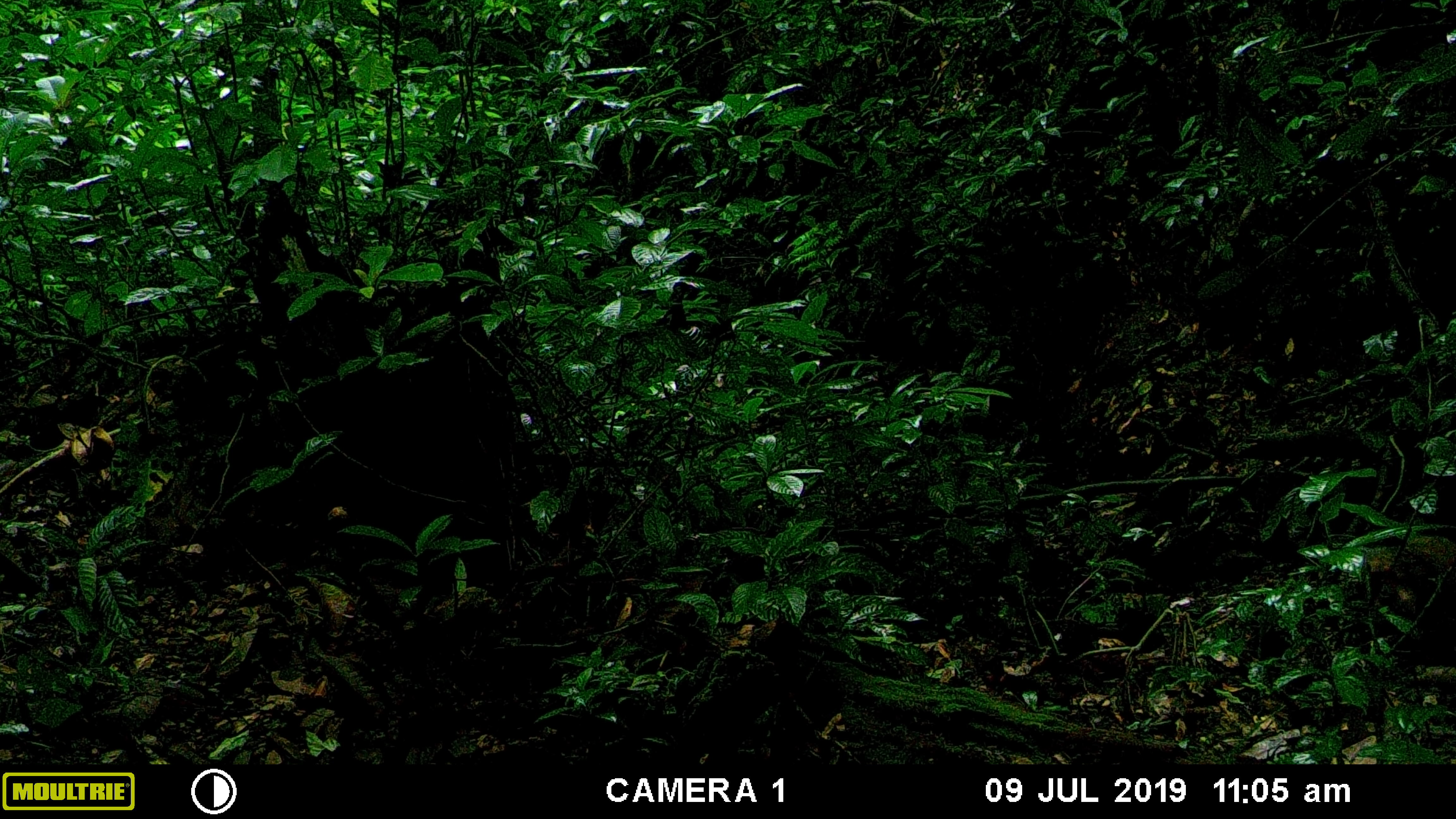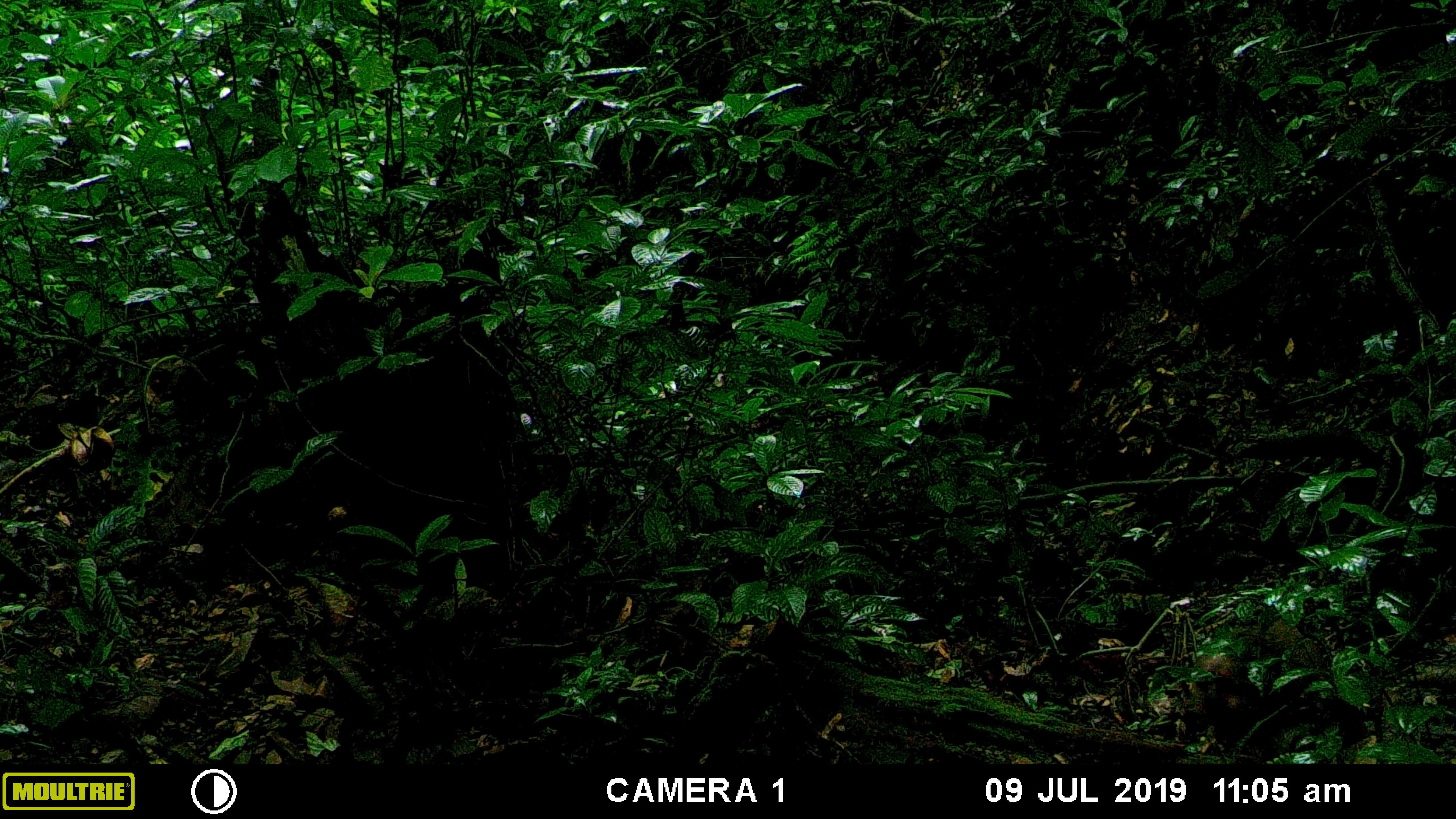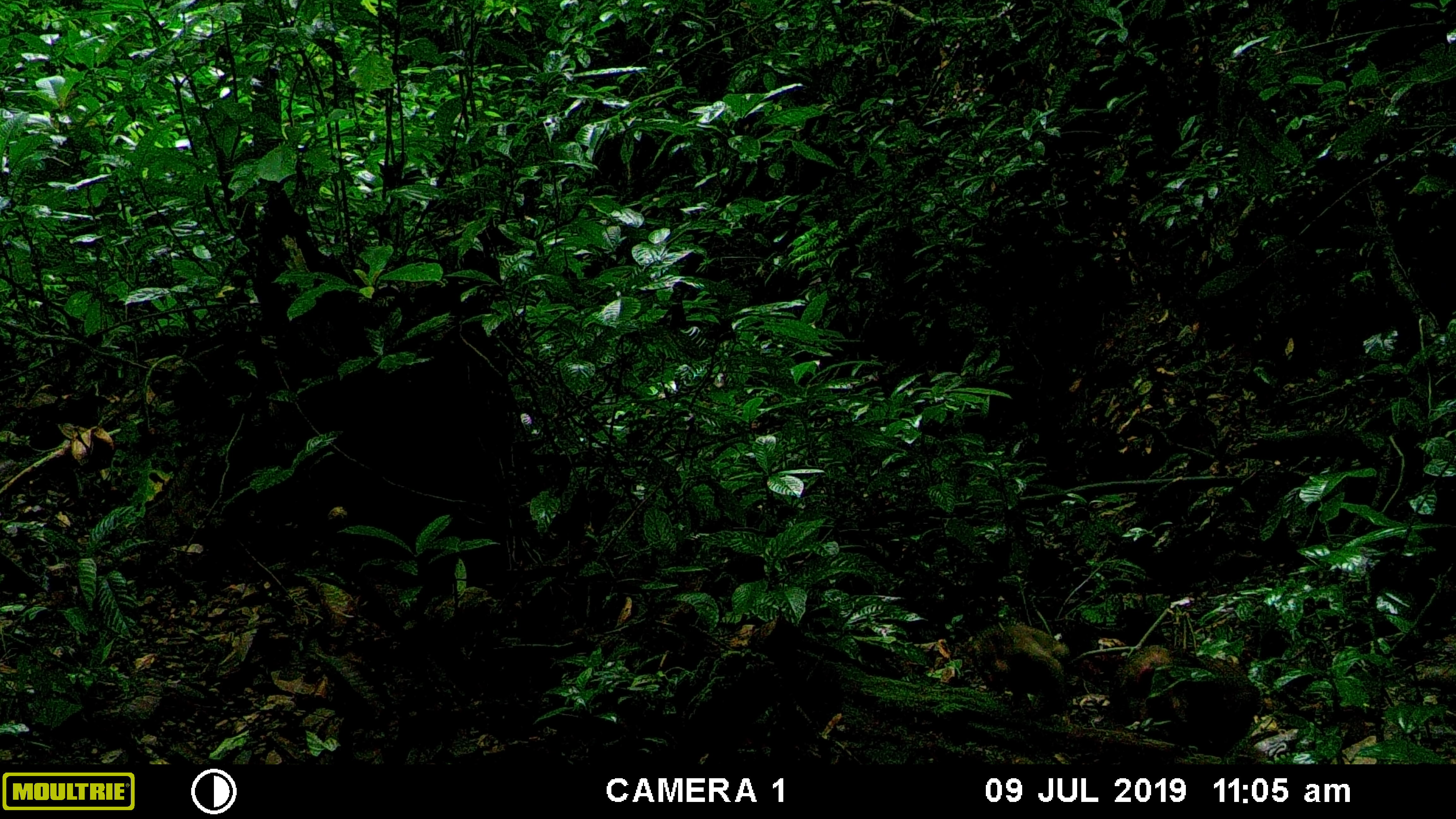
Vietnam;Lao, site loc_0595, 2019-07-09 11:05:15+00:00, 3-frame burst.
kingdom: Animalia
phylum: Chordata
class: Mammalia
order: Primates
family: Cercopithecidae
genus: Macaca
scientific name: Macaca arctoides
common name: stump-tailed macaque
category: stump tailed macaque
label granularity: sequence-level